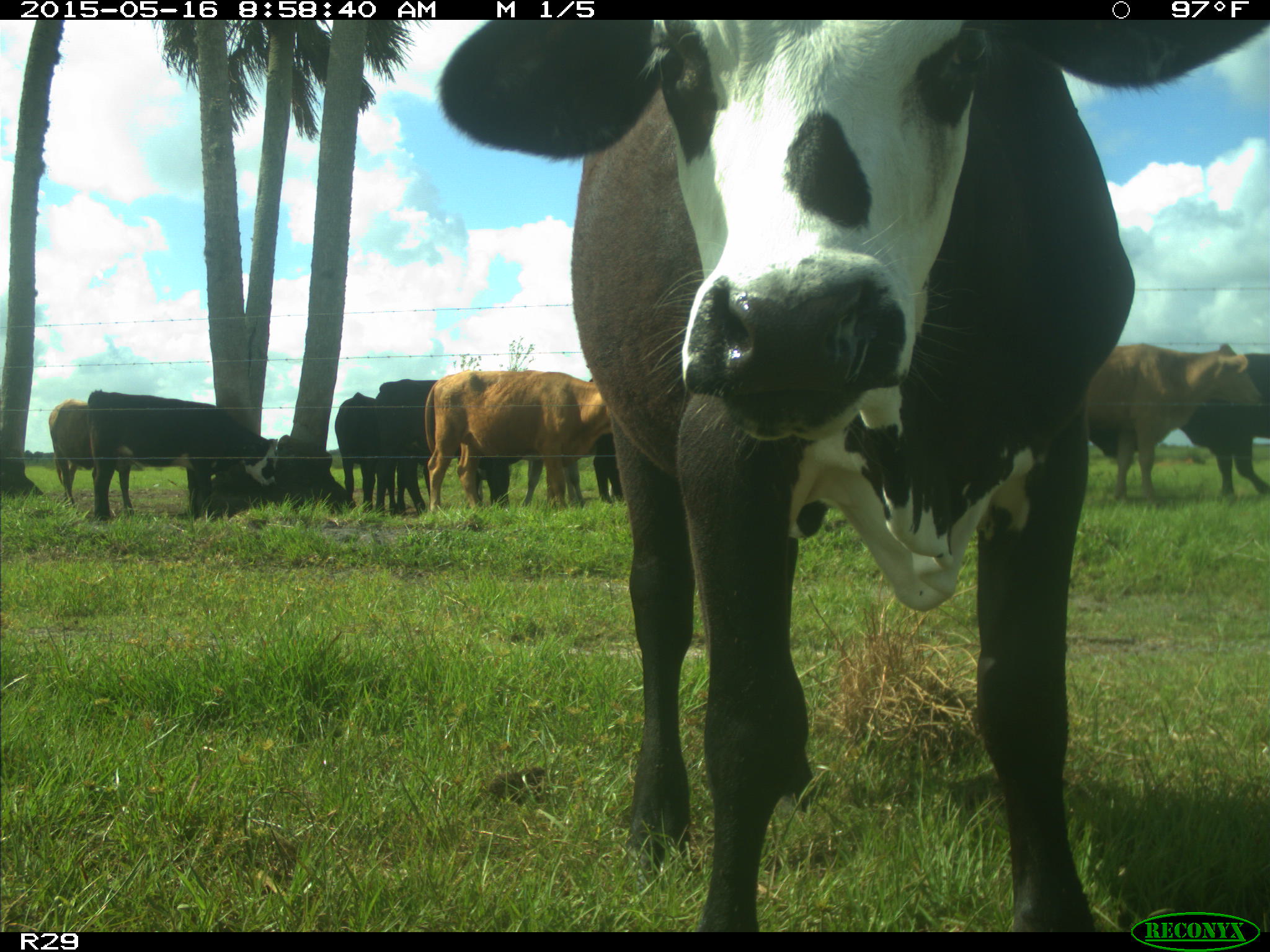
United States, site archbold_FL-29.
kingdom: Animalia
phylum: Chordata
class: Mammalia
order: Artiodactyla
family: Bovidae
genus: Bos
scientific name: Bos taurus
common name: domestic cow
Bos taurus (domestic cow).